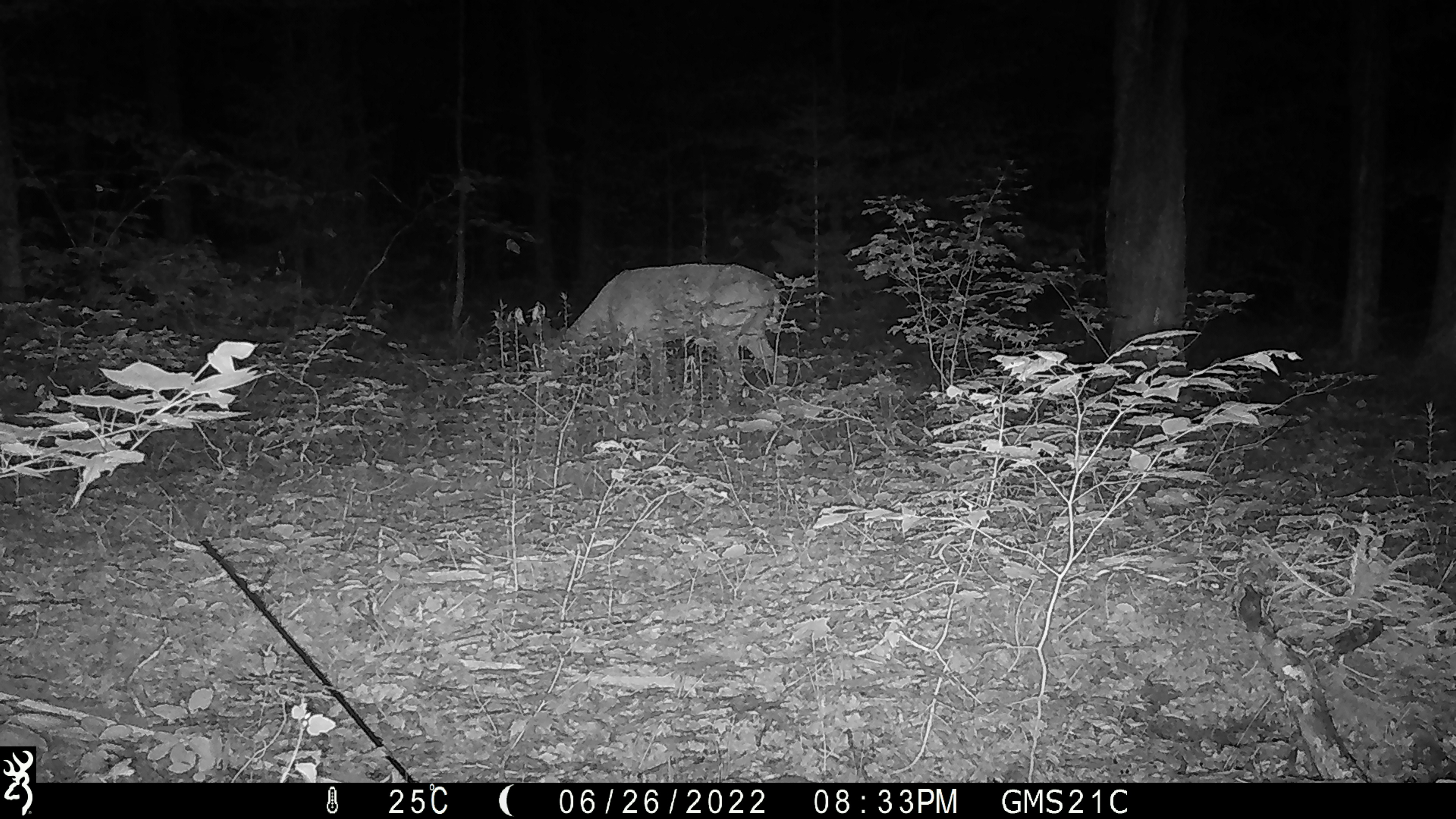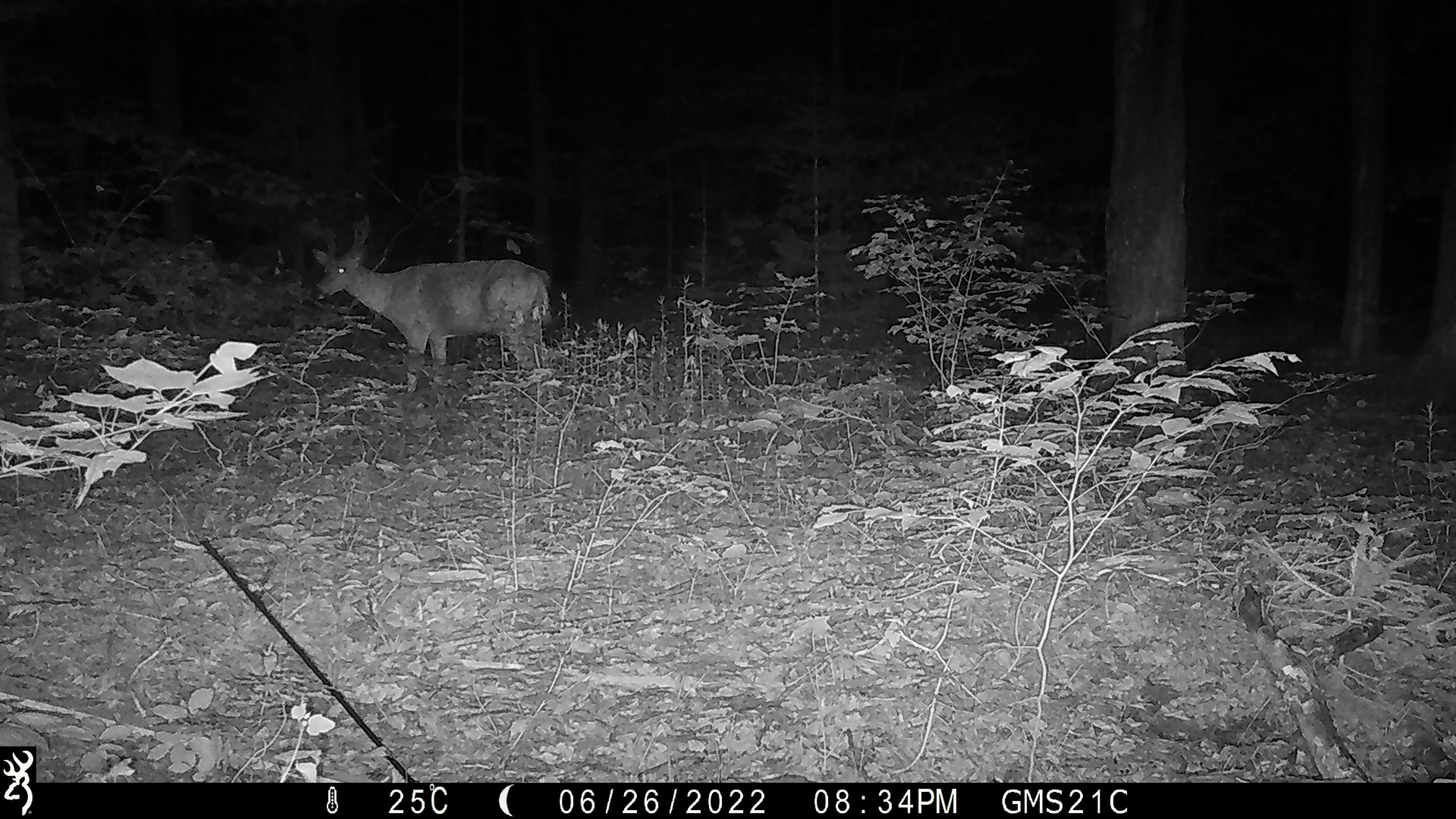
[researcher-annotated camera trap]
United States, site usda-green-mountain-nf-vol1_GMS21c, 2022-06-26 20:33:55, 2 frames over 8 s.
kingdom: Animalia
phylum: Chordata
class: Mammalia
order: Artiodactyla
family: Cervidae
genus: Odocoileus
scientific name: Odocoileus virginianus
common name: white-tailed deer